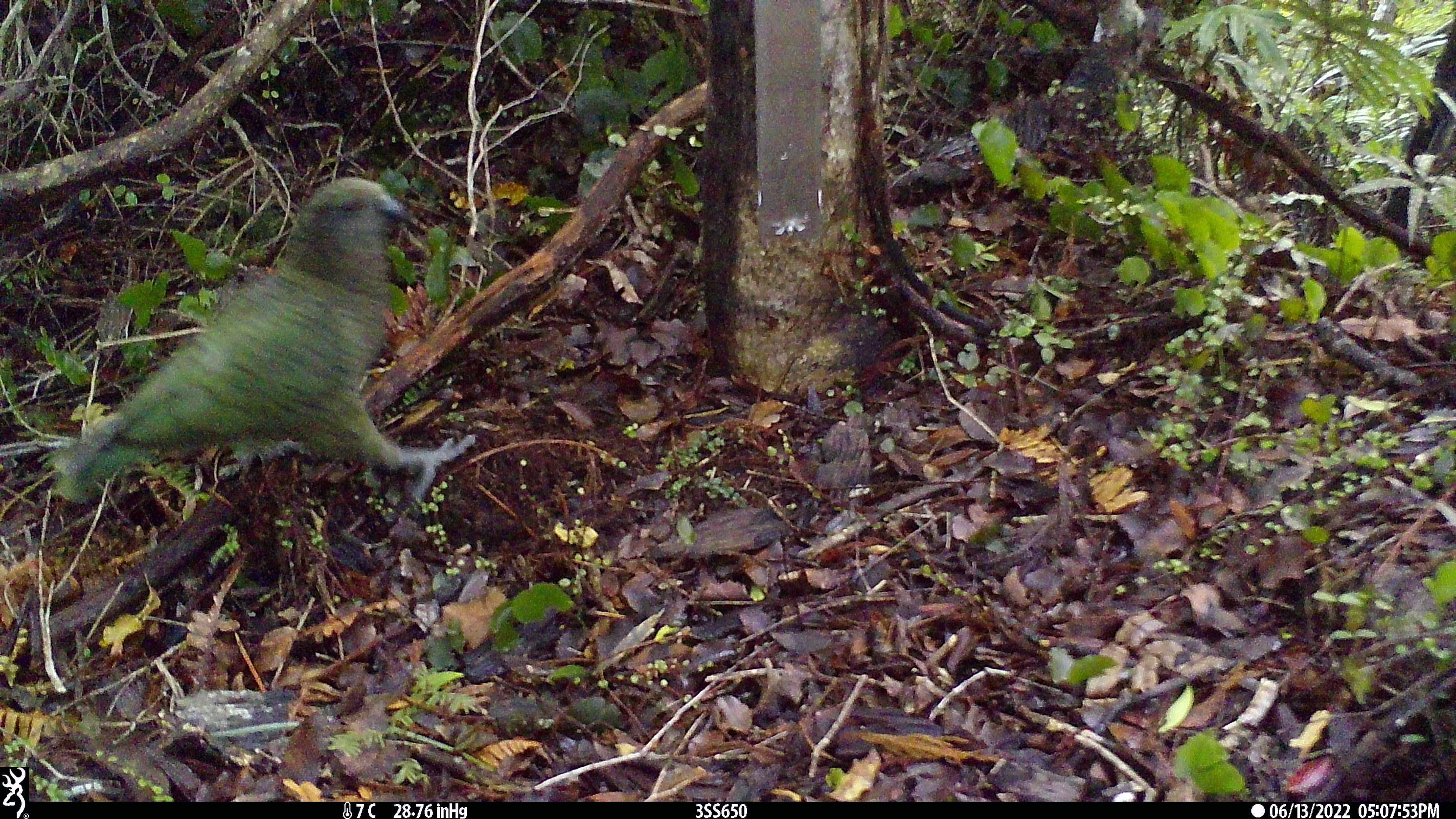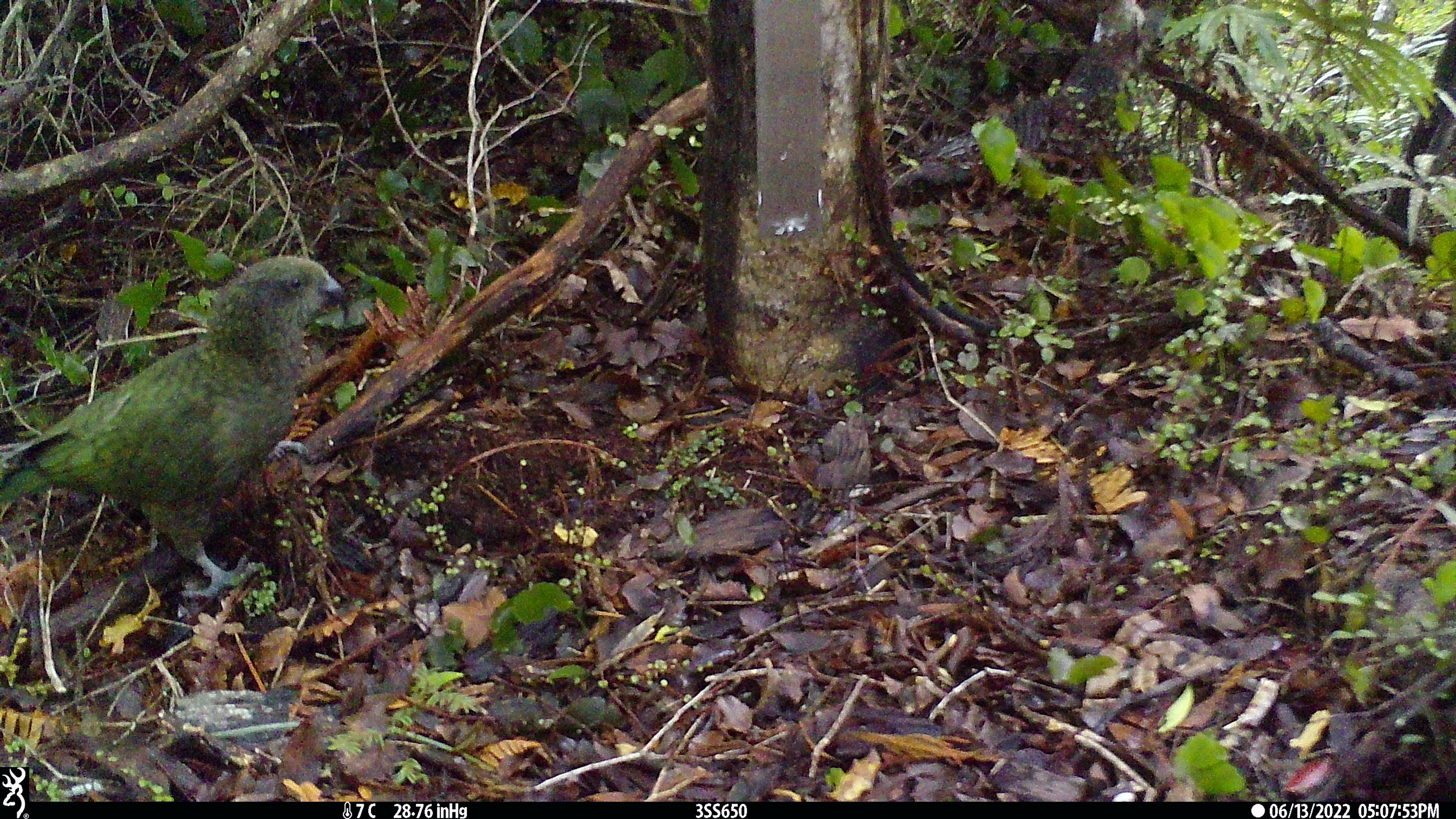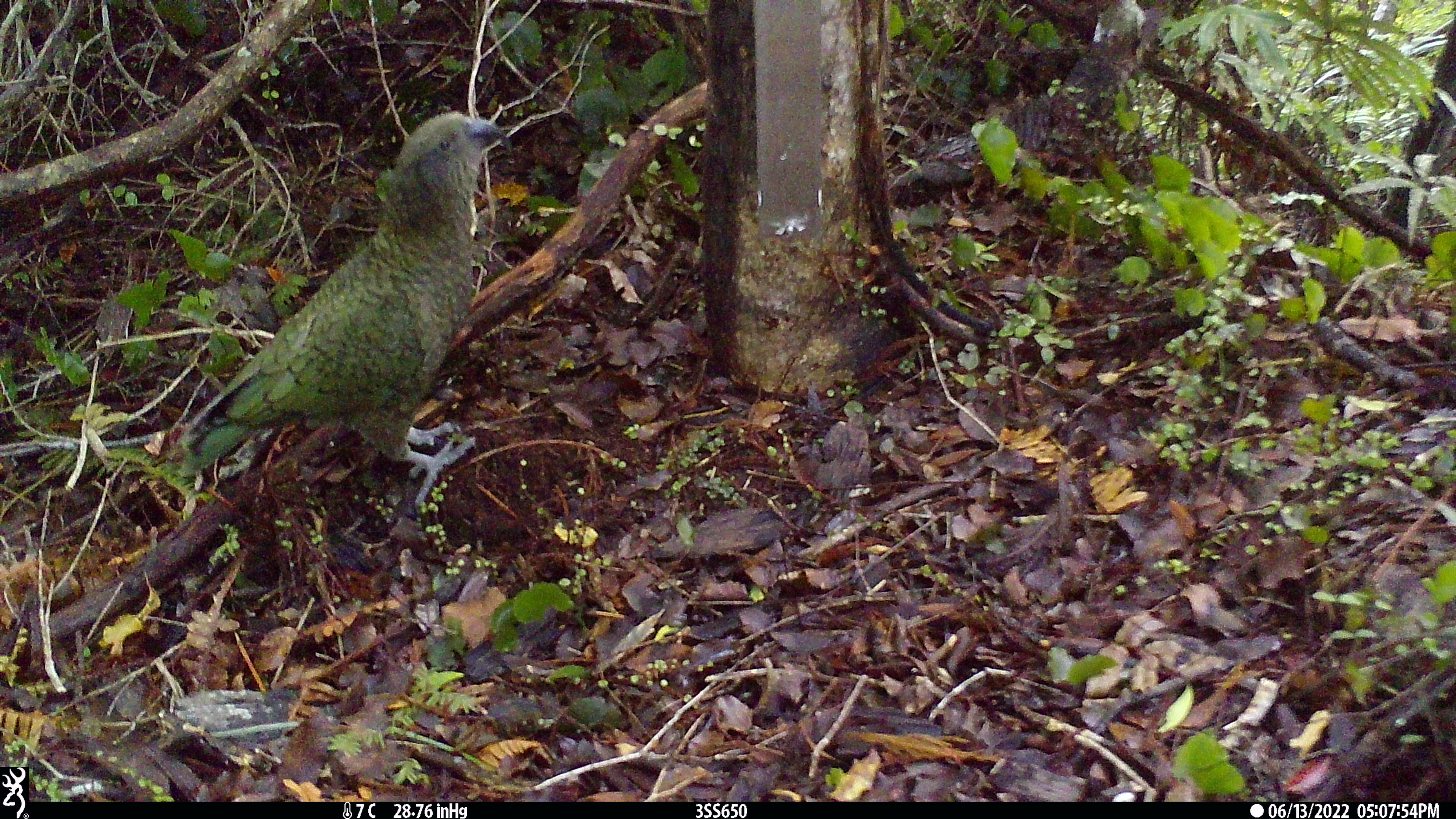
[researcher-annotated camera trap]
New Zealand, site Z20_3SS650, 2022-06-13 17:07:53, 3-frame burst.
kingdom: Animalia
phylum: Chordata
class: Aves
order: Psittaciformes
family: Strigopidae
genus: Nestor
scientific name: Nestor notabilis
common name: kea